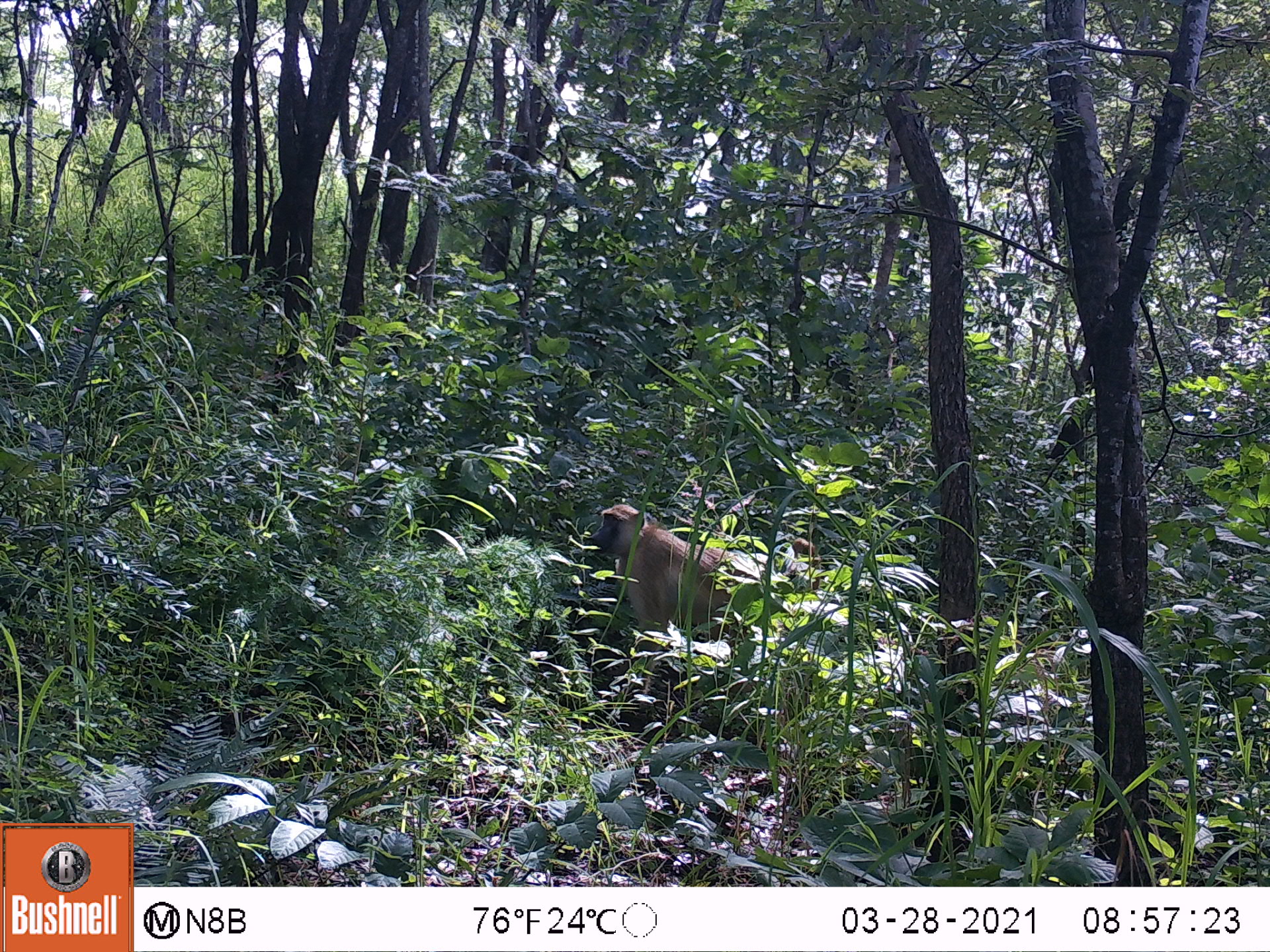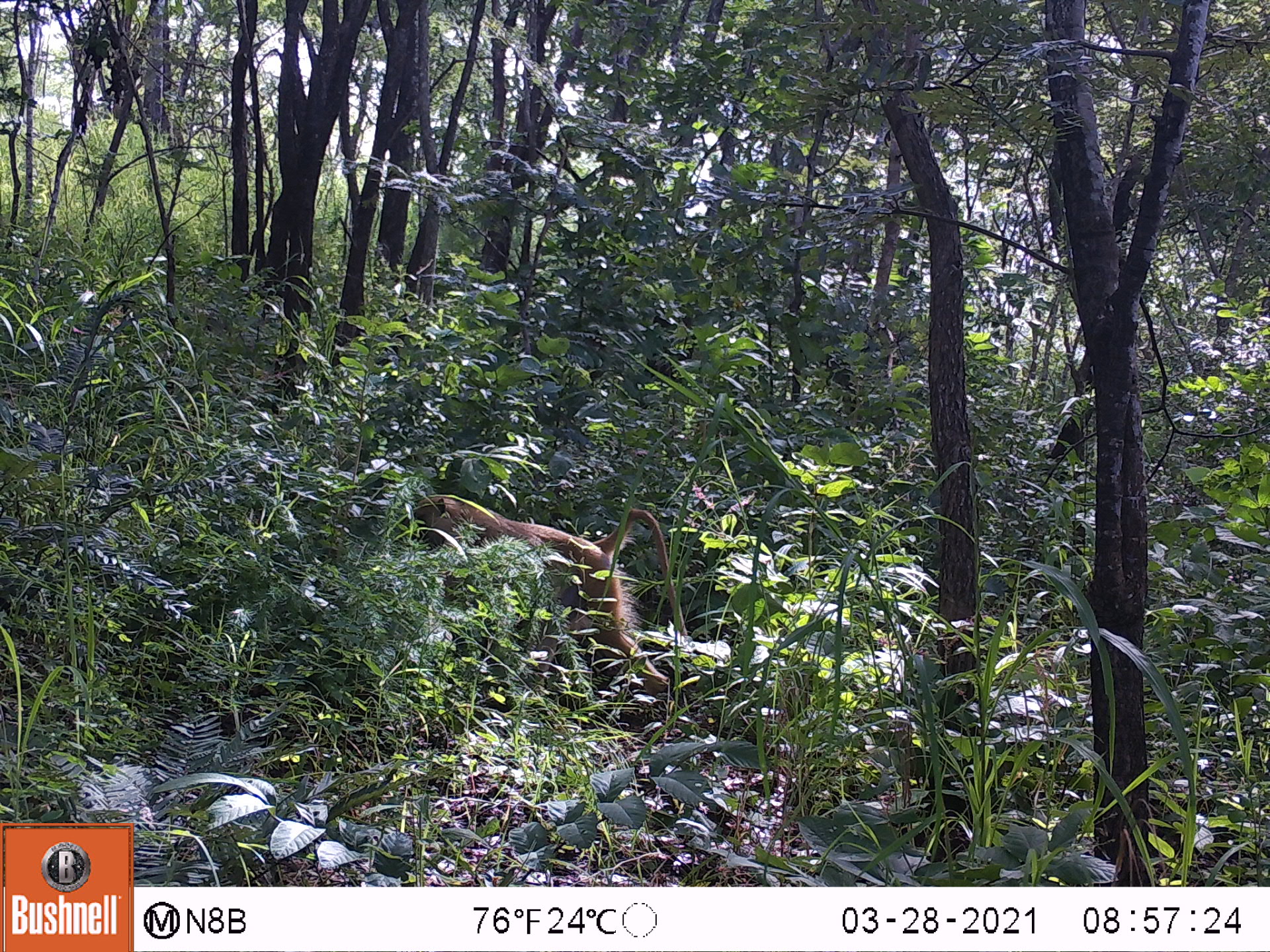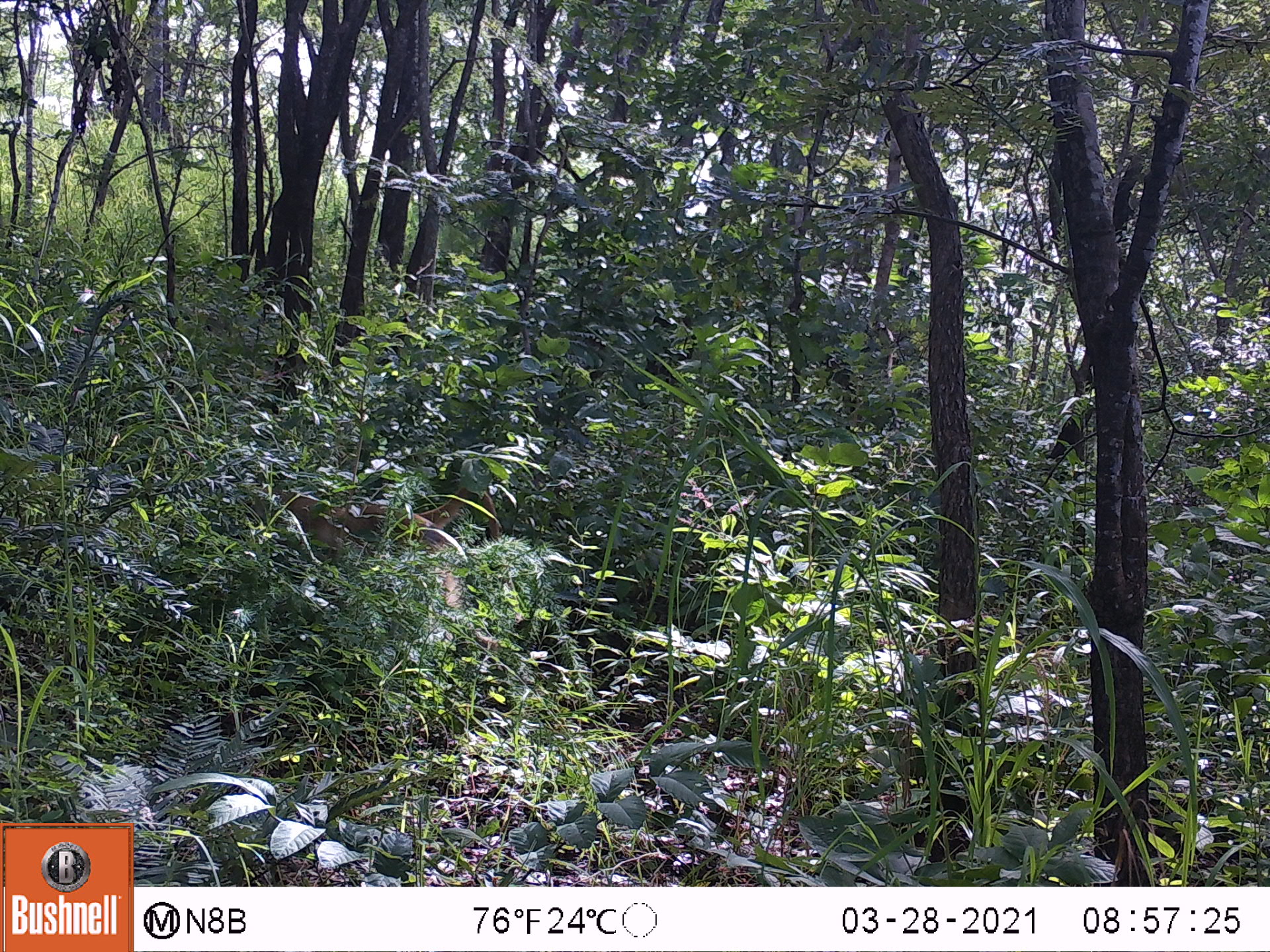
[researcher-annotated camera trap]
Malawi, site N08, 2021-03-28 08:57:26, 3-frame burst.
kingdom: Animalia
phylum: Chordata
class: Mammalia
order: Primates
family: Cercopithecidae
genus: Papio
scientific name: Papio cynocephalus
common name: yellow baboon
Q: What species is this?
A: Yellow baboon (Papio cynocephalus).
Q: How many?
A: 1.